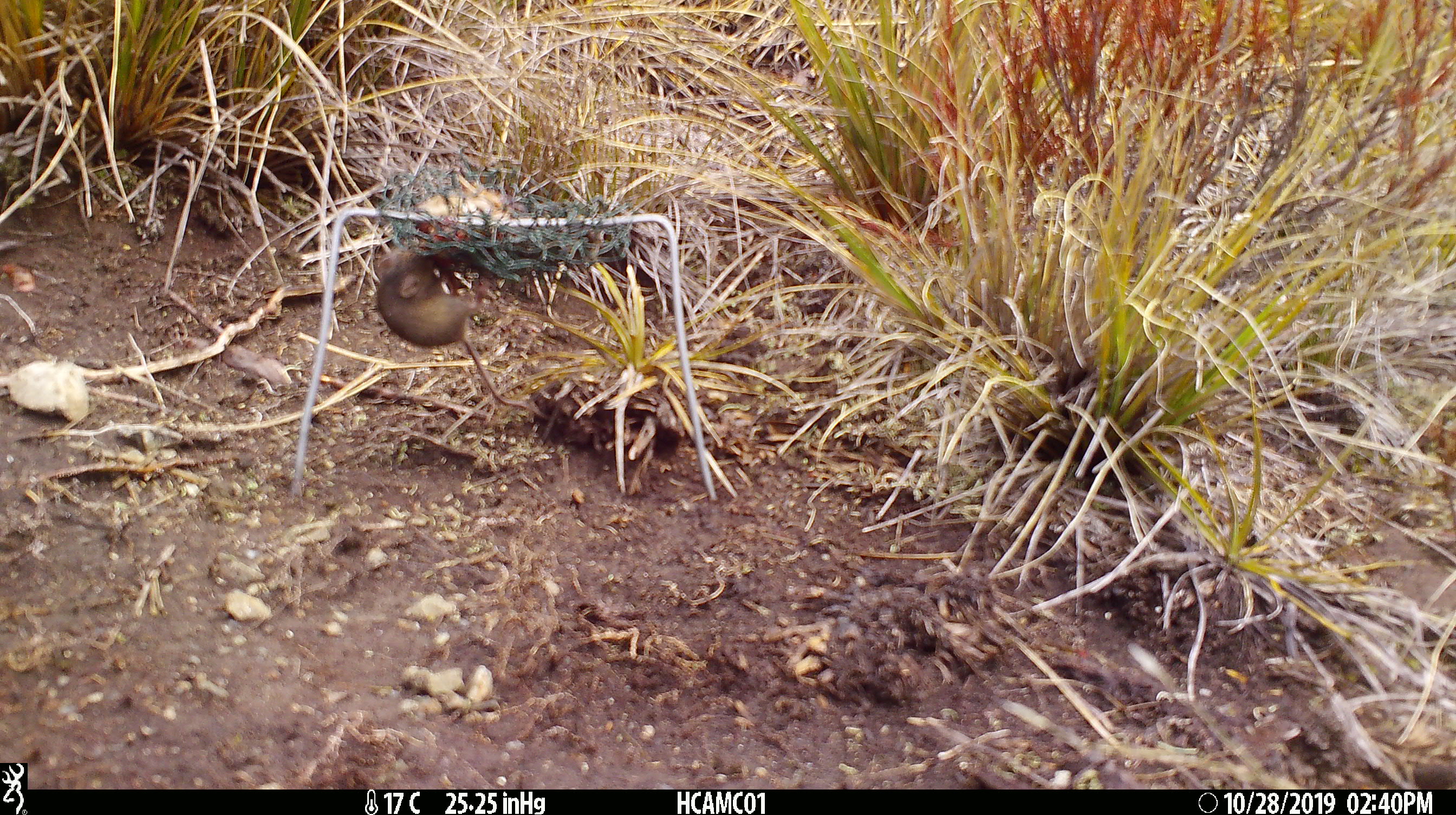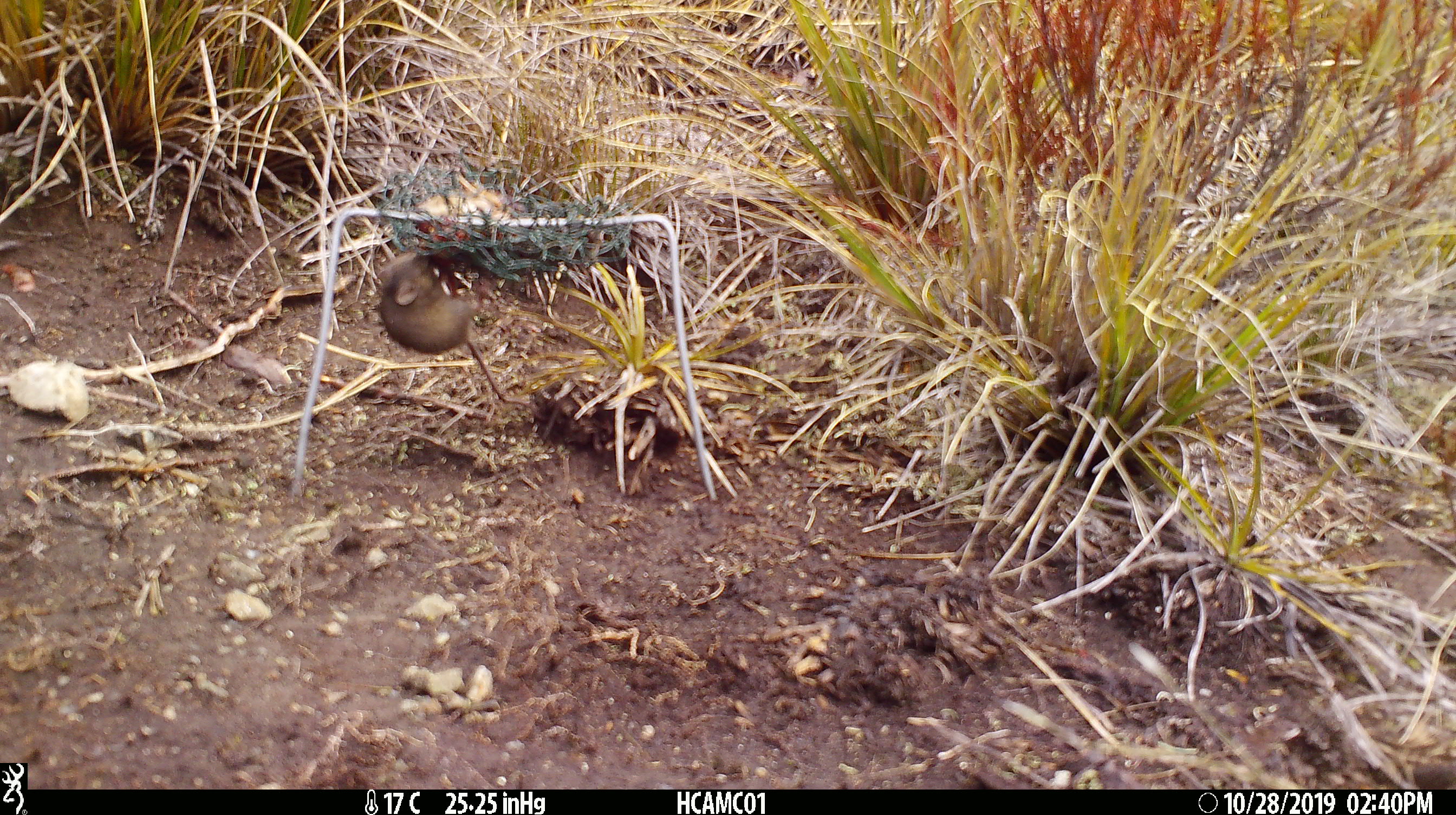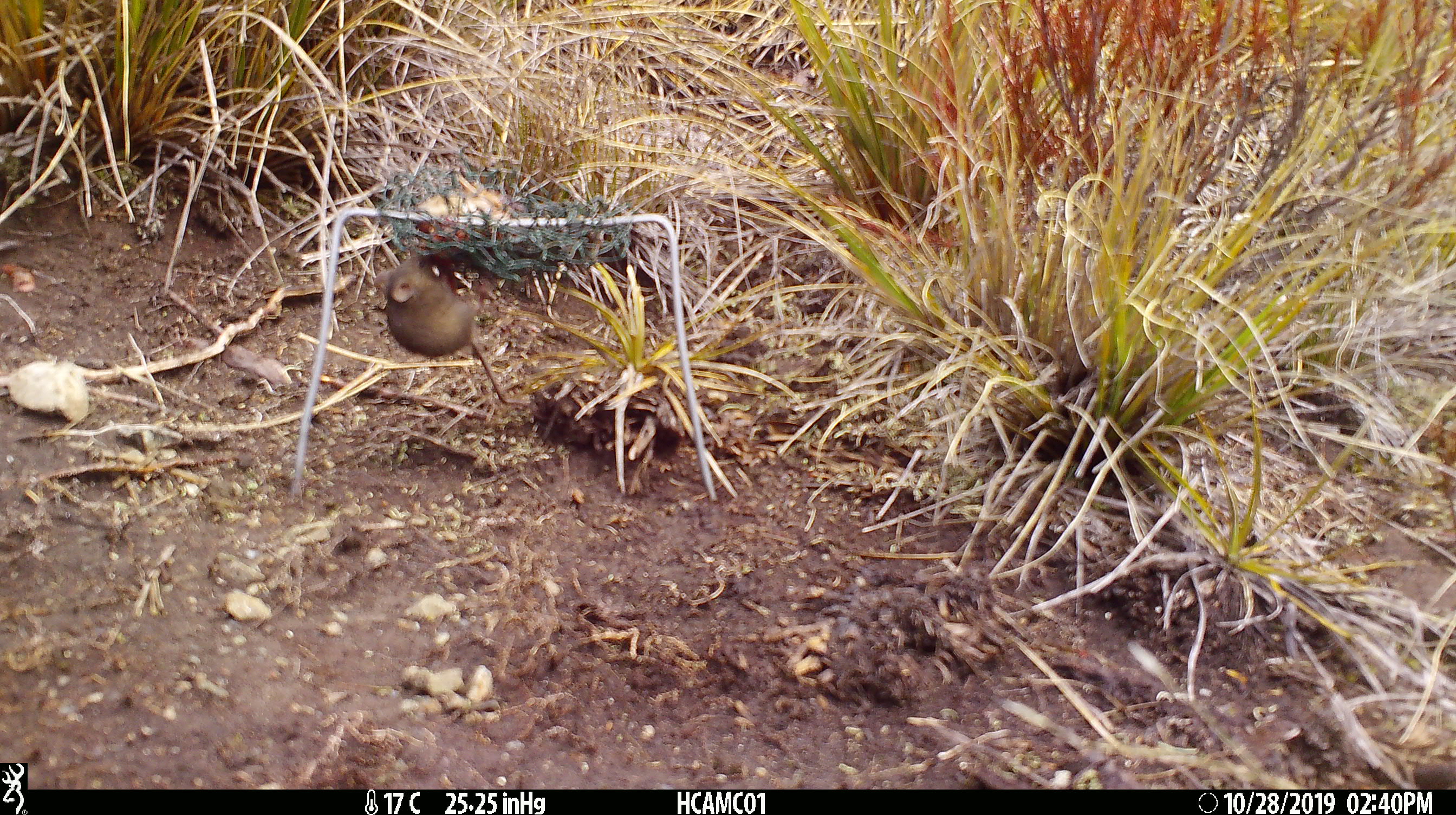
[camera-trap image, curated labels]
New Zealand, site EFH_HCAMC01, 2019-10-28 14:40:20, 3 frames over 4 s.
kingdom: Animalia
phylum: Chordata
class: Mammalia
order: Rodentia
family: Muridae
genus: Mus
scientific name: Mus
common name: mouse